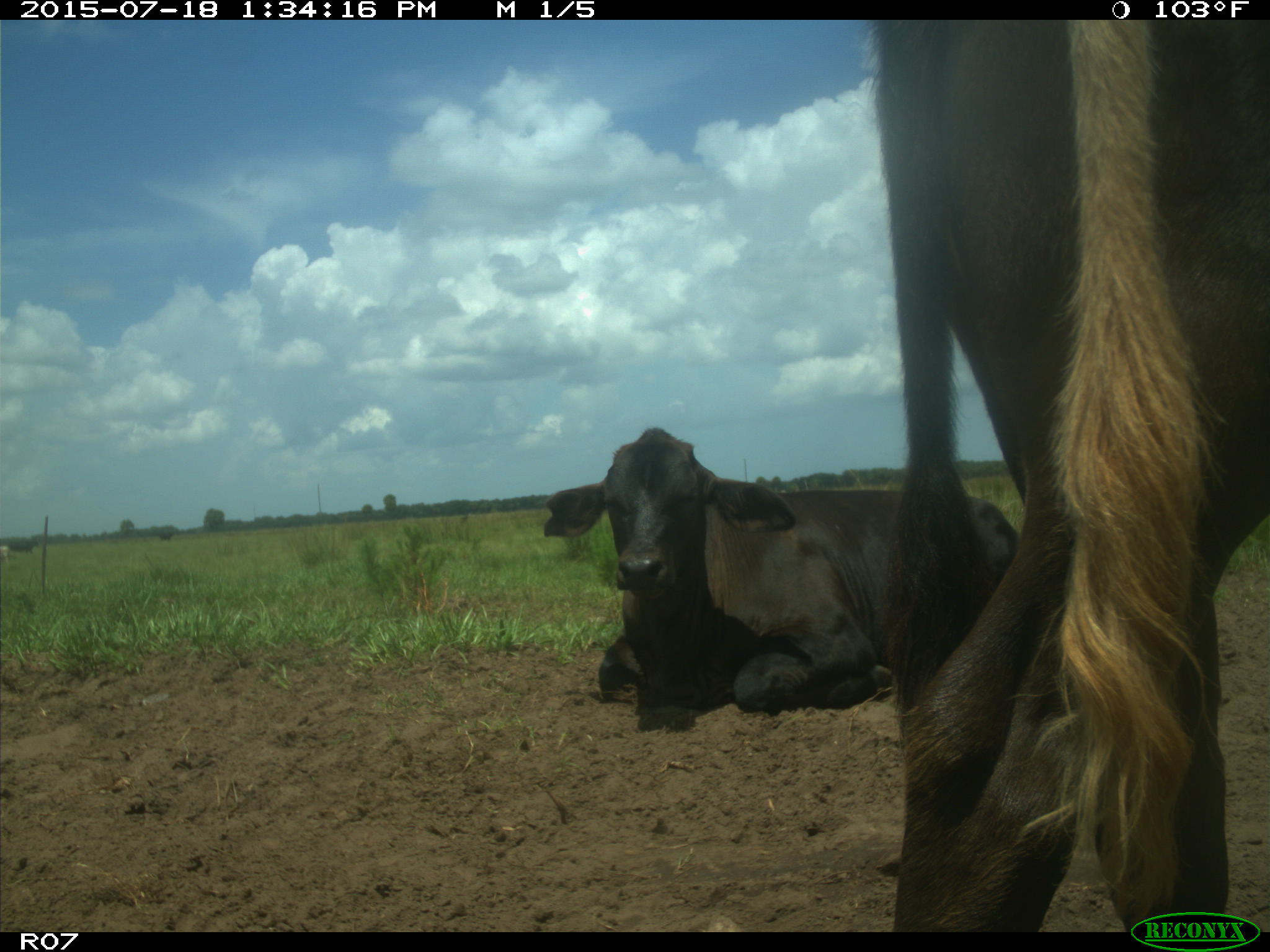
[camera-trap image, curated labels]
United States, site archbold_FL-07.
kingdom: Animalia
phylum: Chordata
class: Mammalia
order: Artiodactyla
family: Bovidae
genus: Bos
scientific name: Bos taurus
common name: domestic cow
Bos taurus (domestic cow).